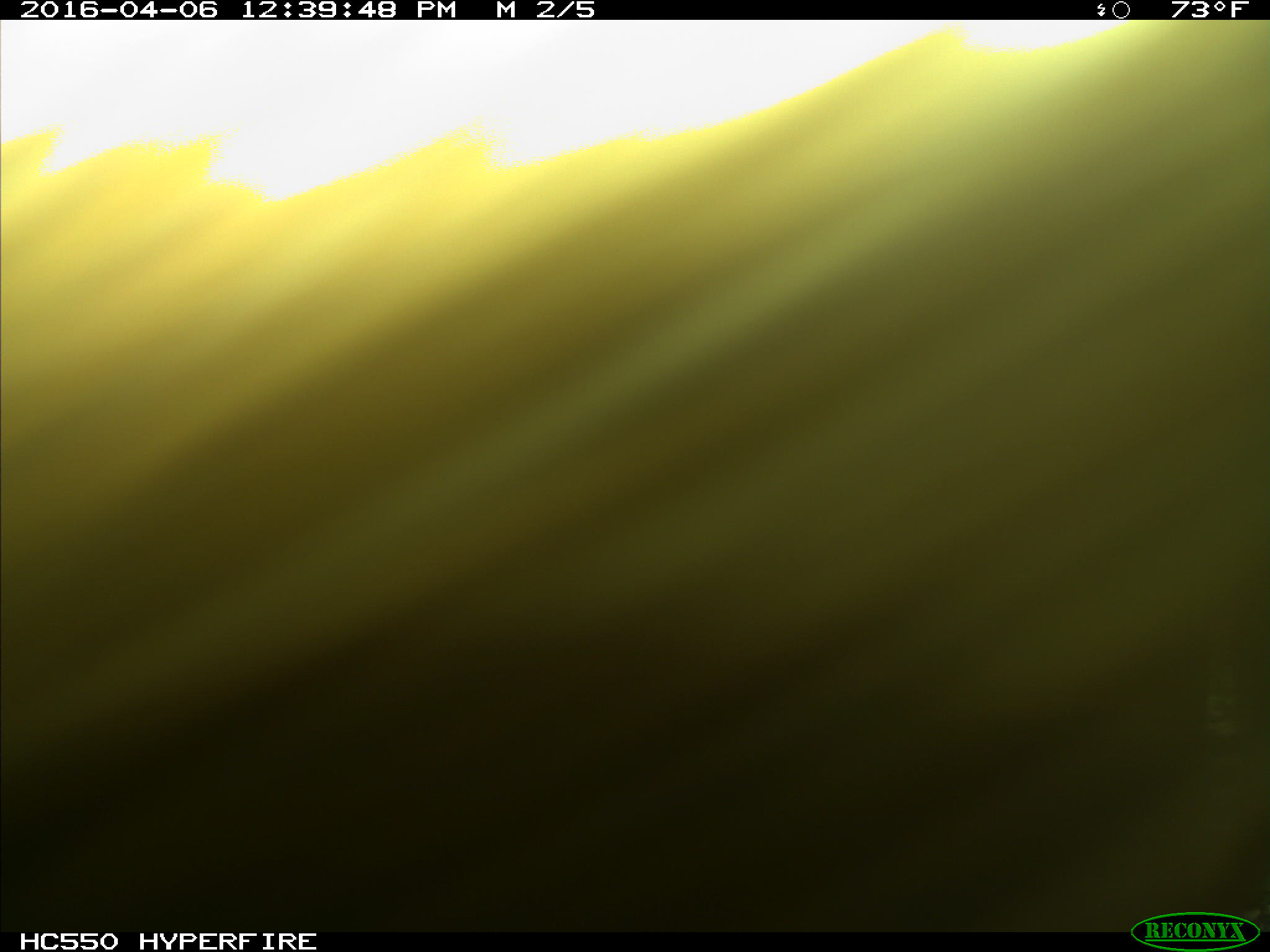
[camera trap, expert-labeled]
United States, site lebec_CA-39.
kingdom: Animalia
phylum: Chordata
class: Mammalia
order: Artiodactyla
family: Bovidae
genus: Bos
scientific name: Bos taurus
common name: domestic cow